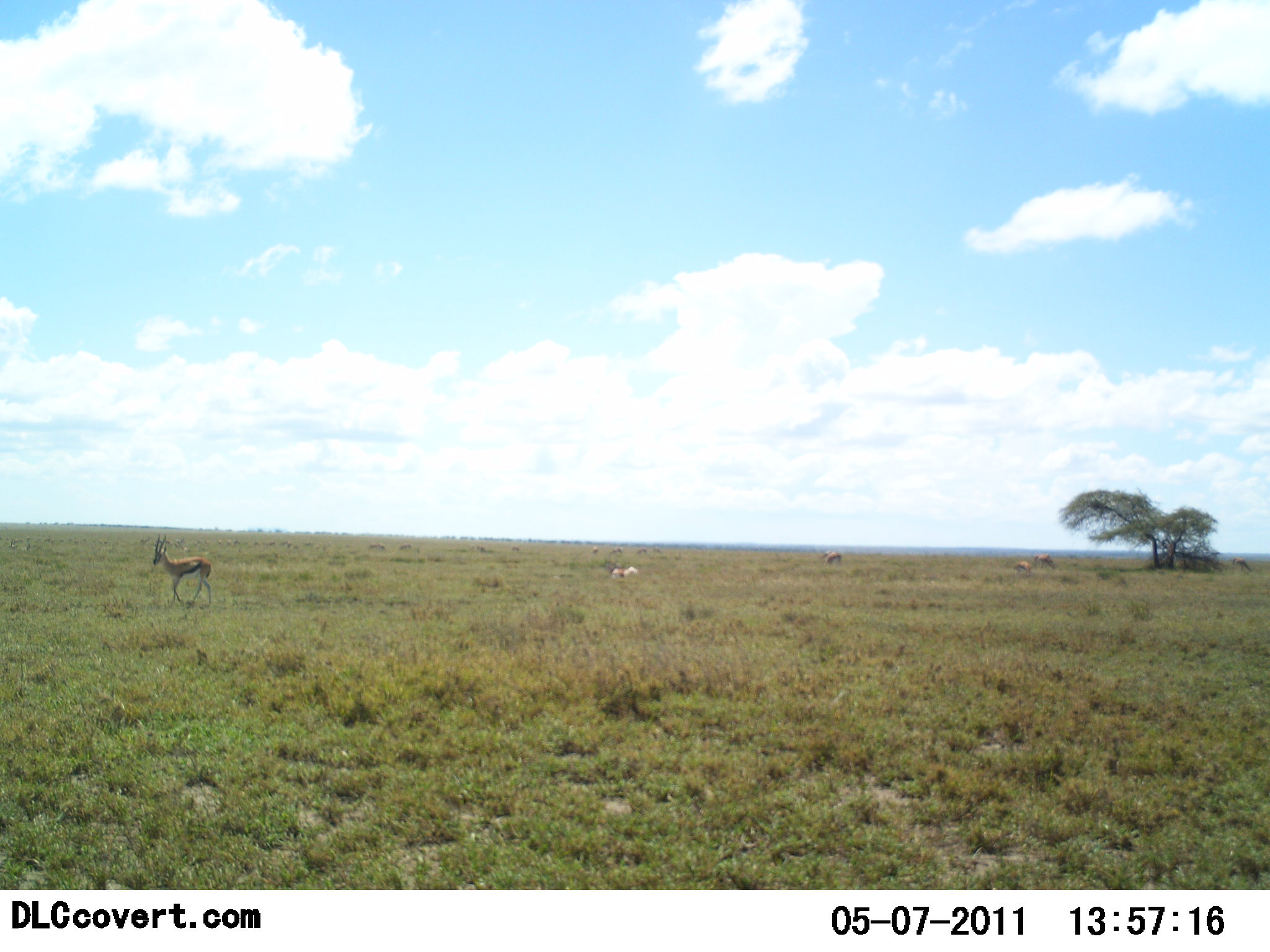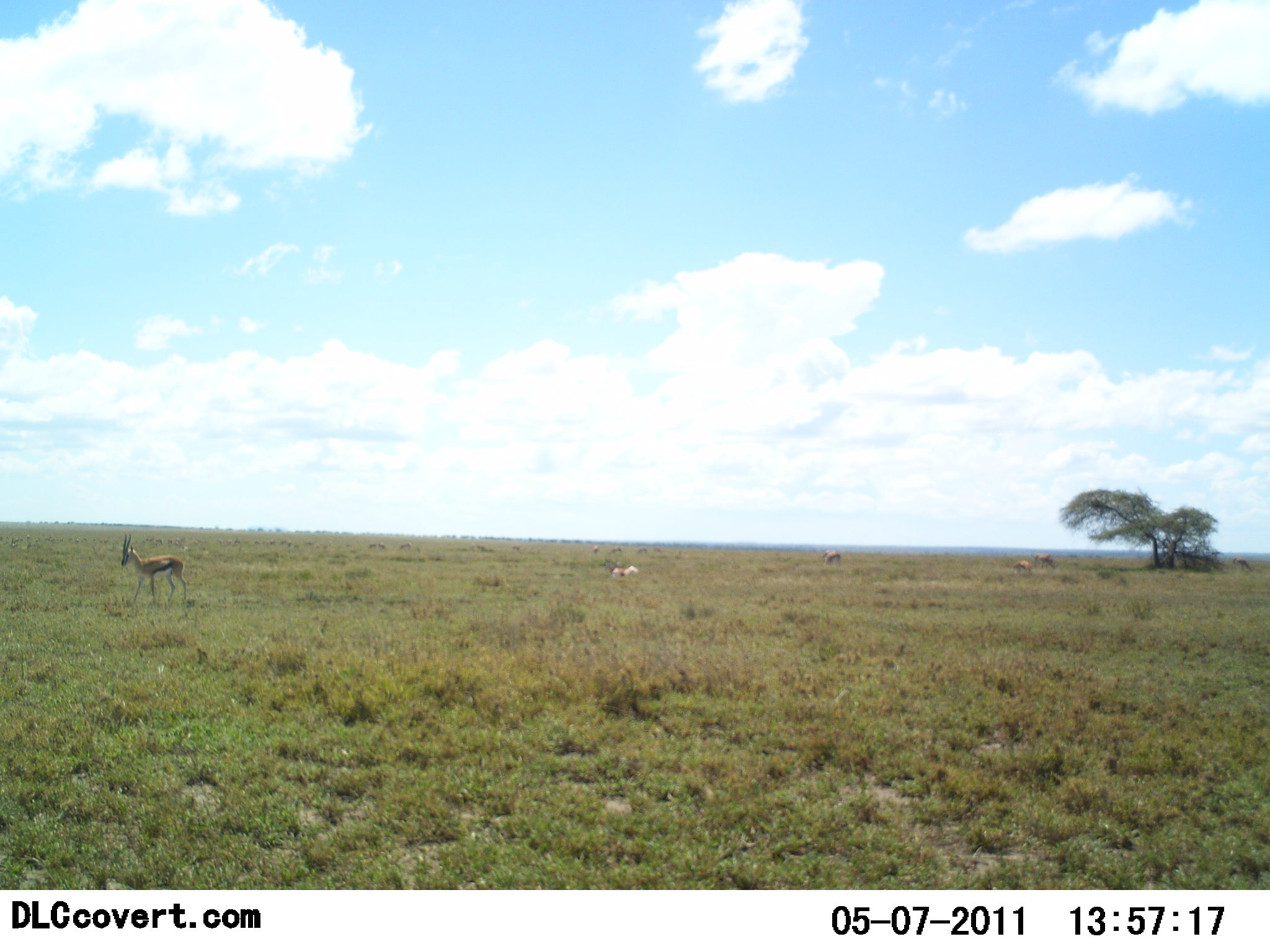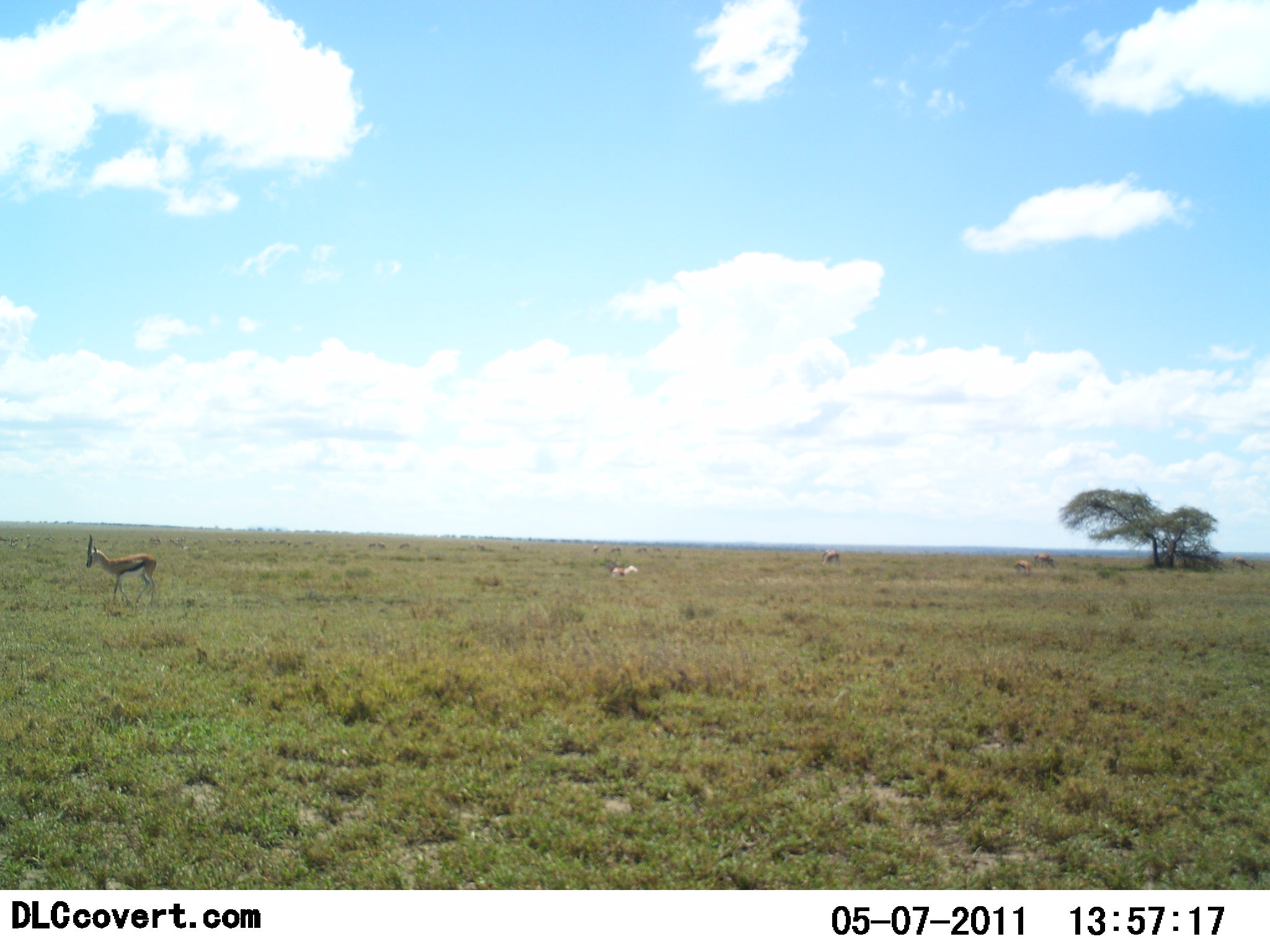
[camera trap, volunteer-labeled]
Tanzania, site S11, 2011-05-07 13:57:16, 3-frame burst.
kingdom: Animalia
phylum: Chordata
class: Mammalia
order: Artiodactyla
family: Bovidae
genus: Eudorcas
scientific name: Eudorcas thomsonii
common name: thomson's gazelle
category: gazellethomsons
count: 4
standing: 55%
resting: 9%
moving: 73%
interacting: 0%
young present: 0%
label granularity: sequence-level